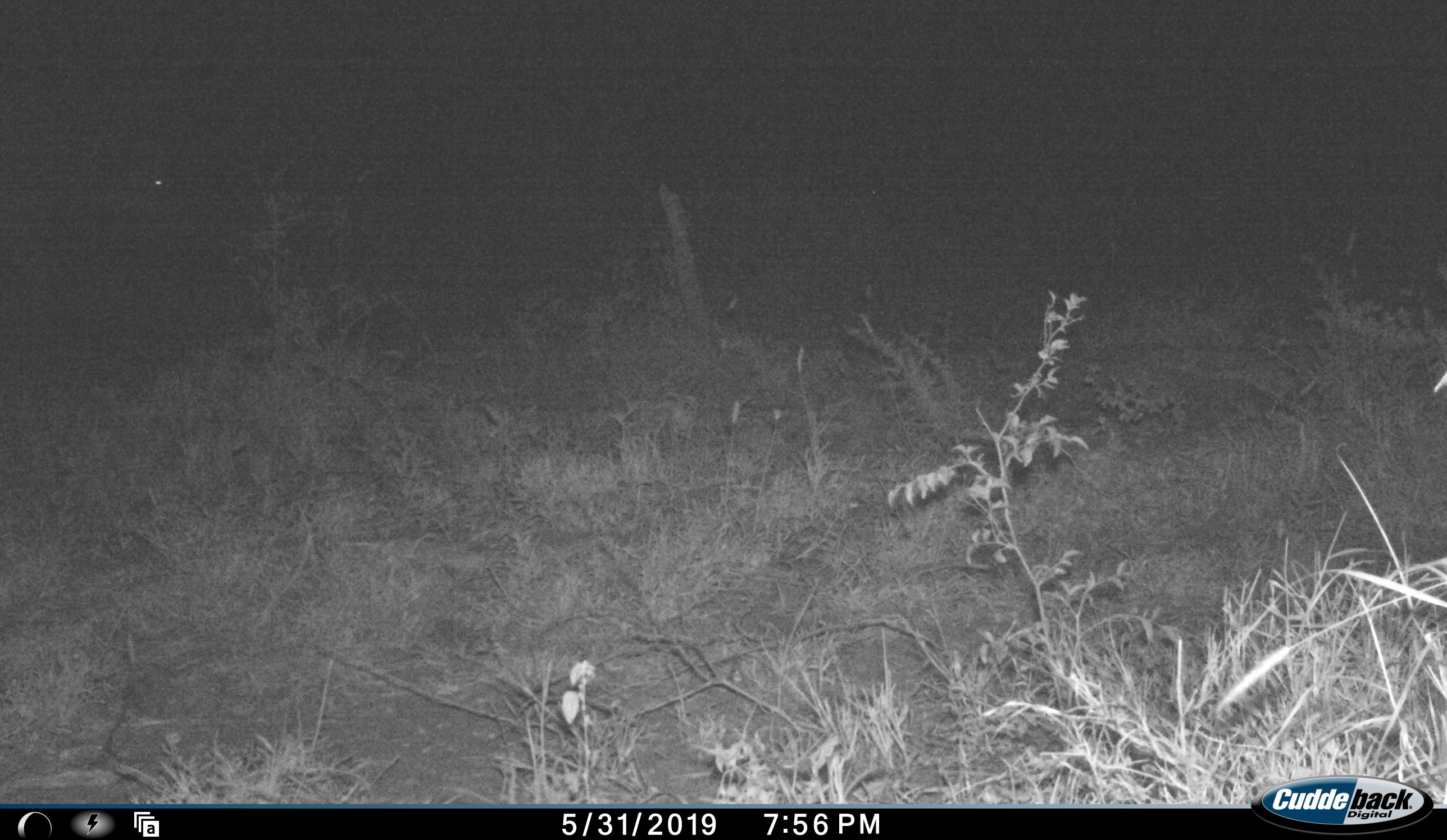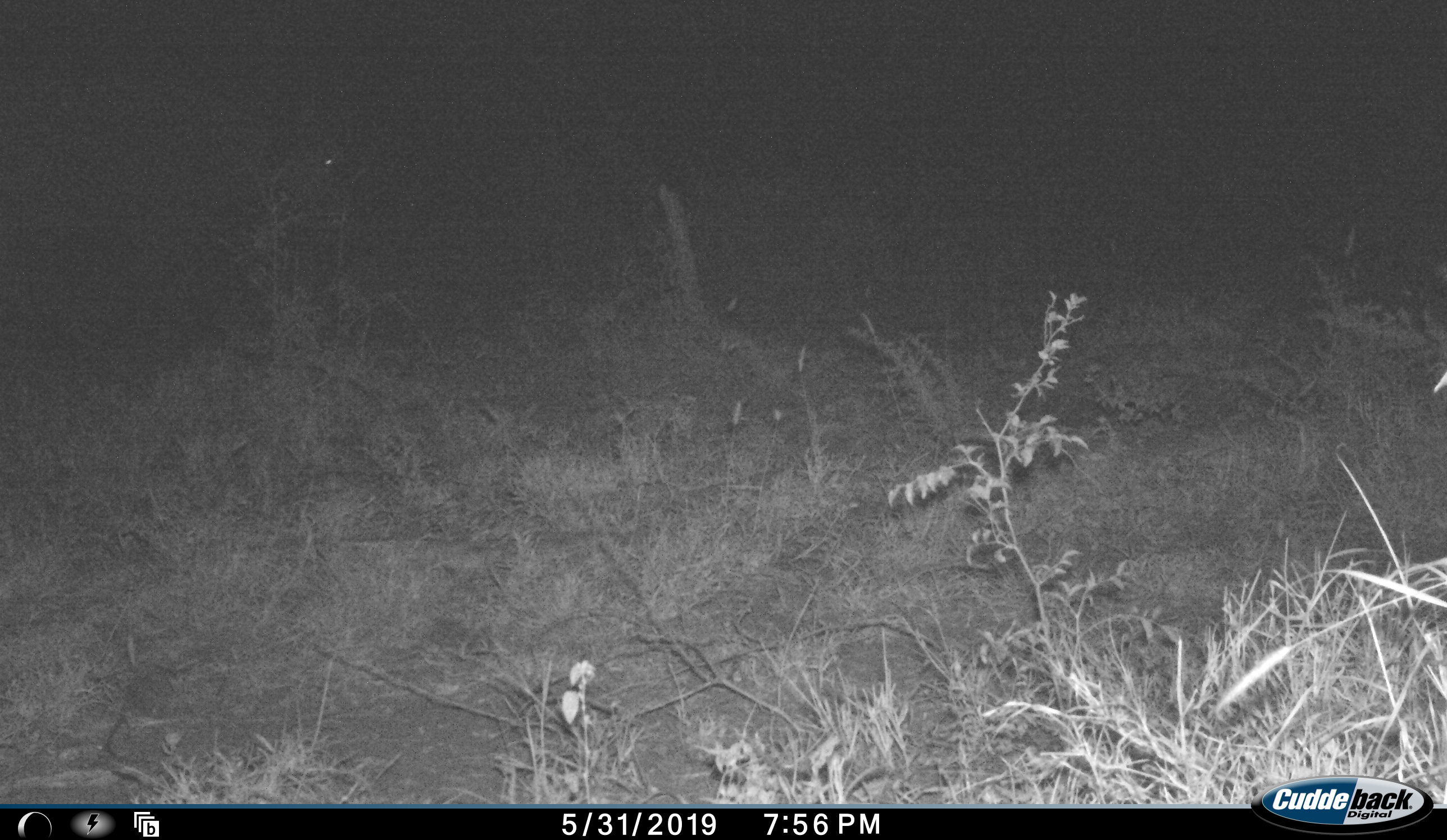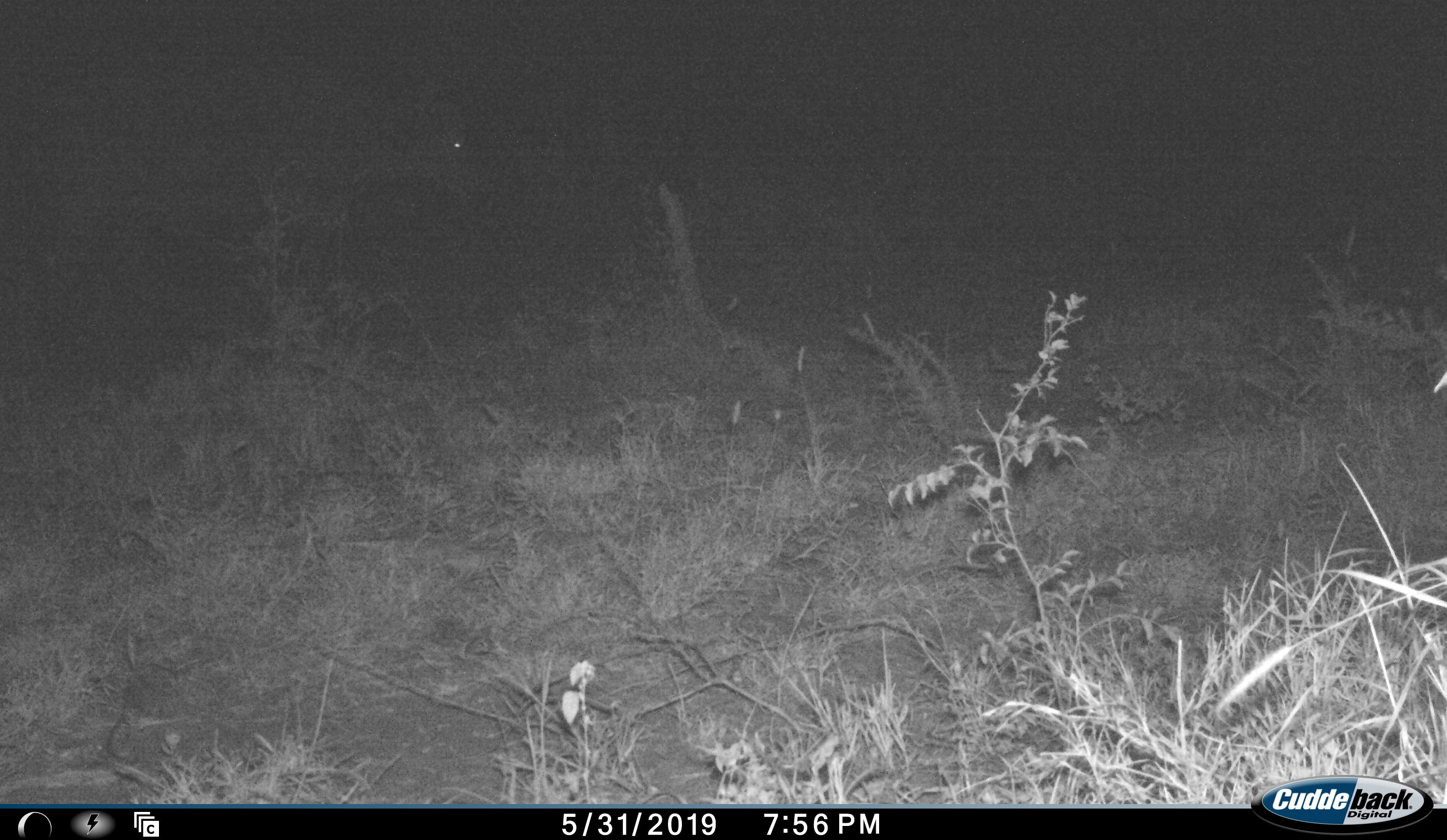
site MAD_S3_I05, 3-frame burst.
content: unidentified animal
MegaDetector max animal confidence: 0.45